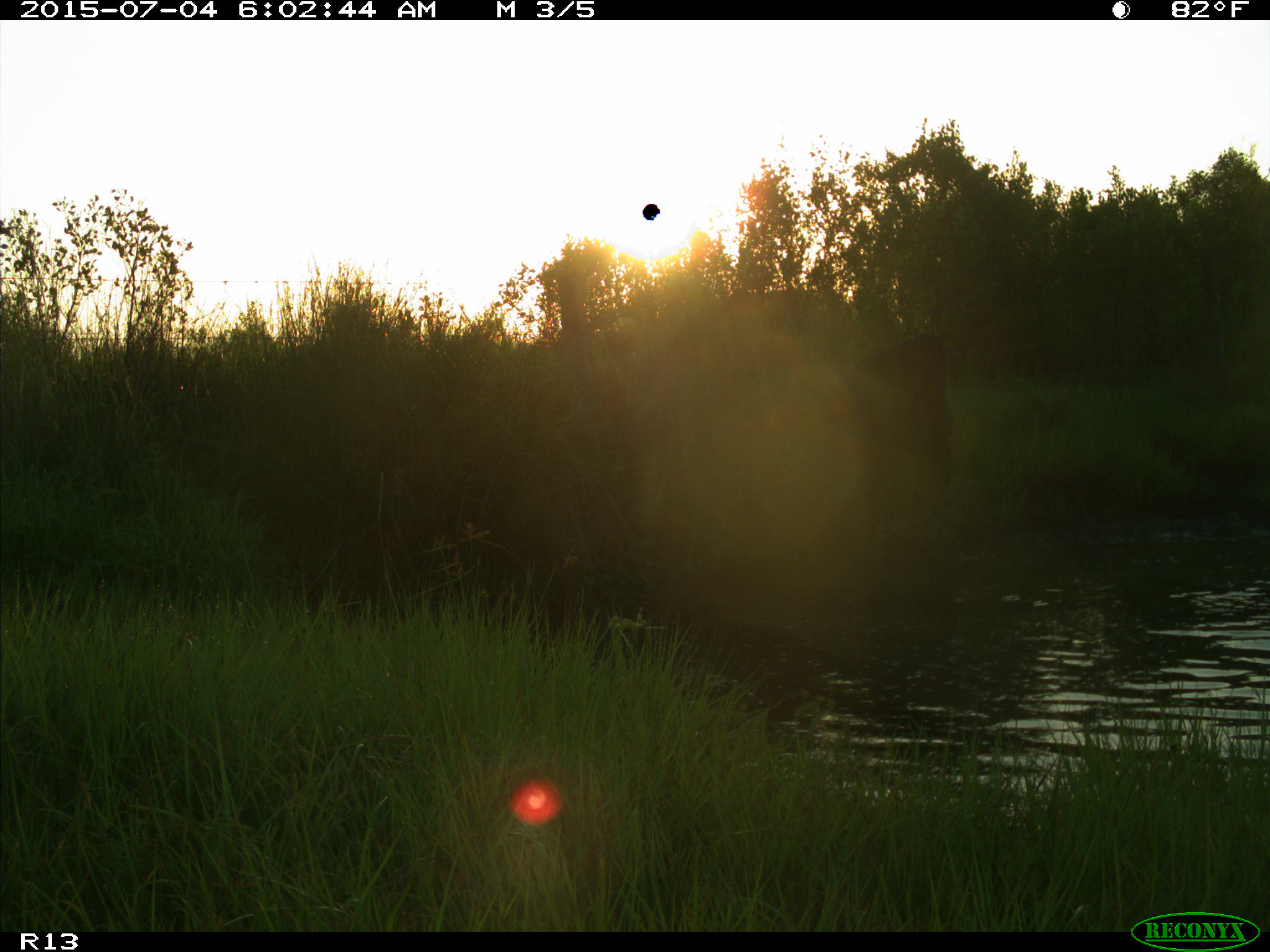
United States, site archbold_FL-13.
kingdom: Animalia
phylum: Chordata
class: Mammalia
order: Artiodactyla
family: Bovidae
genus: Bos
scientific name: Bos taurus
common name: domestic cow